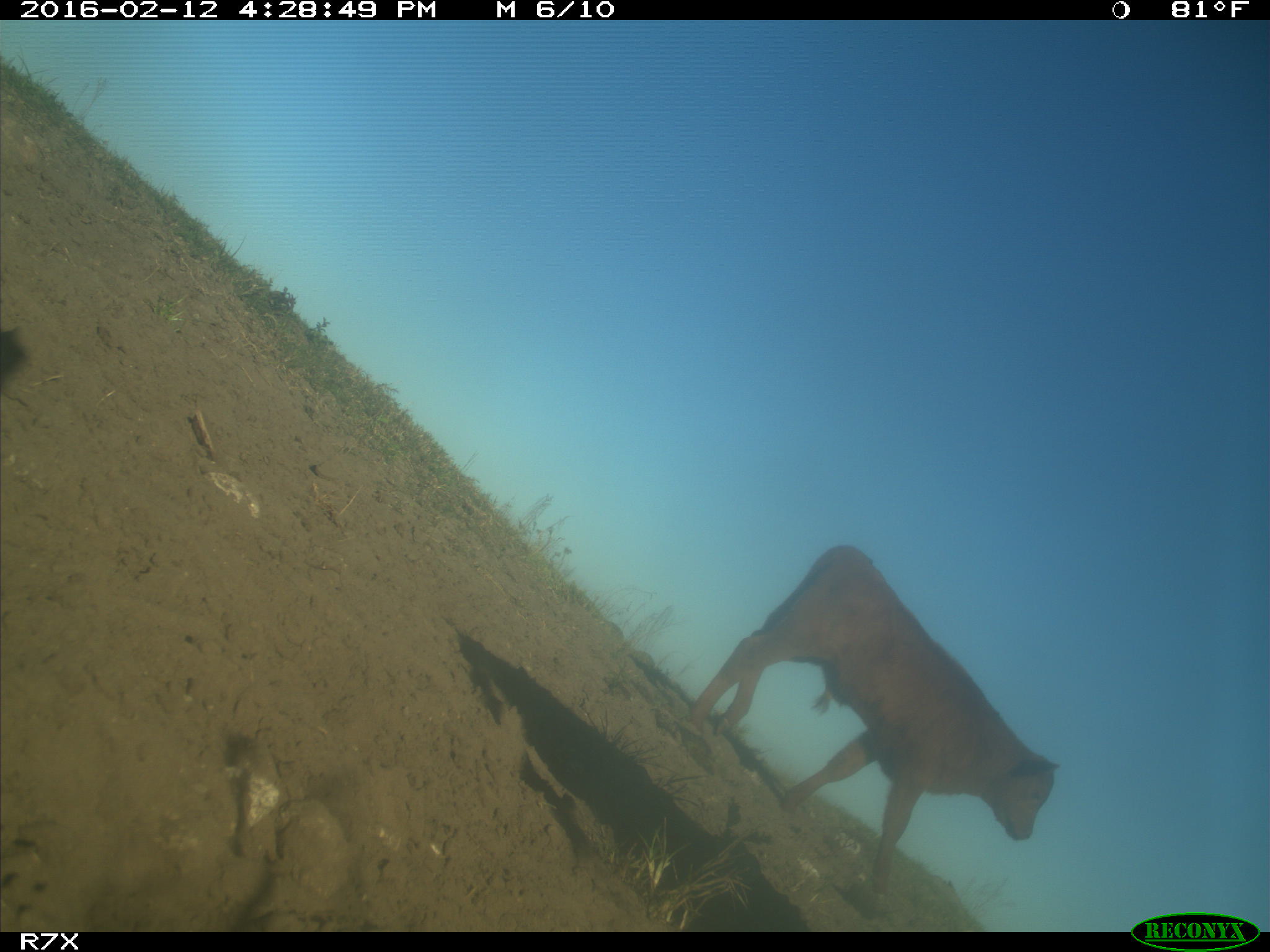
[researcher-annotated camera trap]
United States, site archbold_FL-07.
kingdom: Animalia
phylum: Chordata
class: Mammalia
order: Artiodactyla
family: Bovidae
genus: Bos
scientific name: Bos taurus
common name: domestic cow